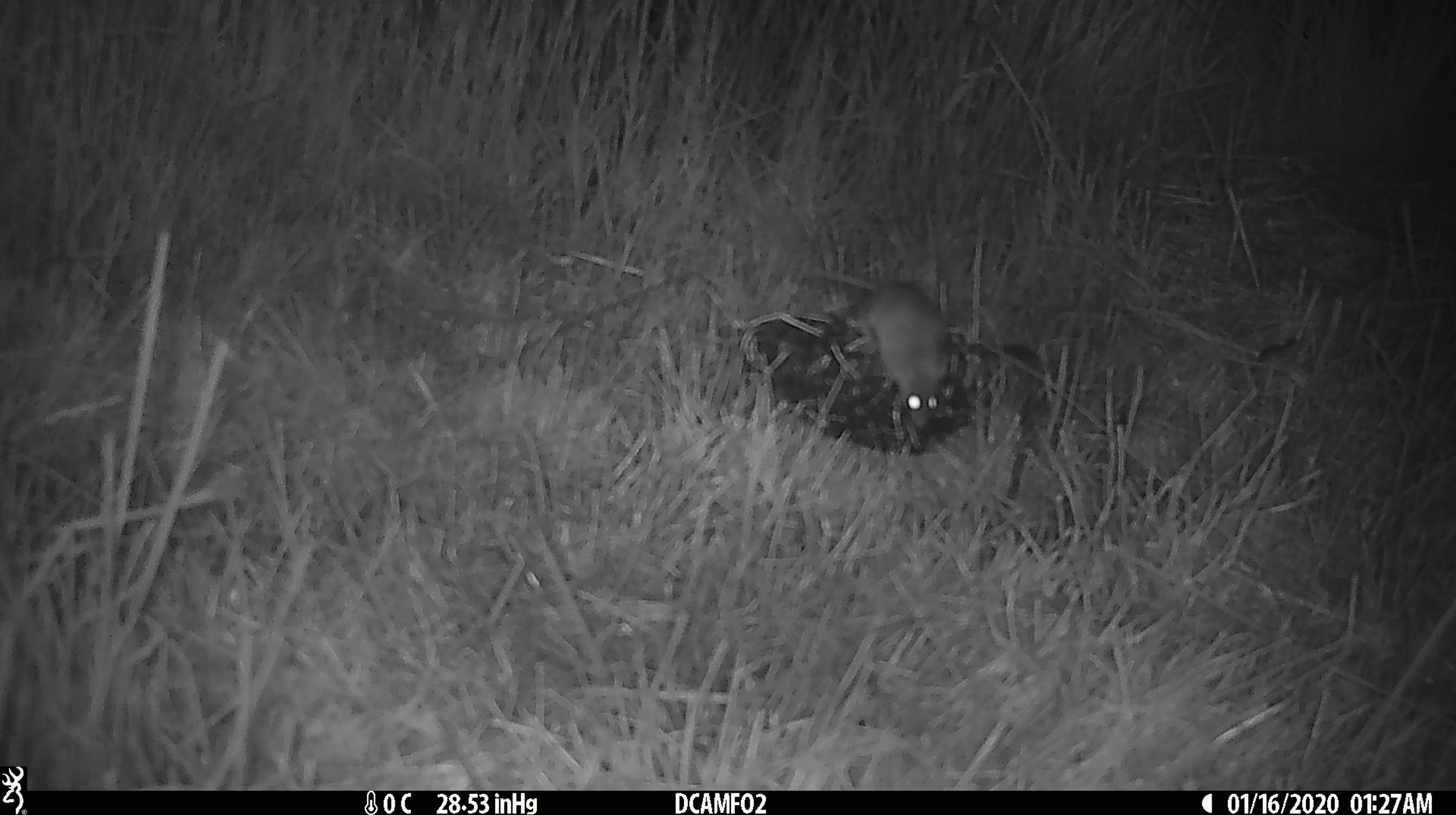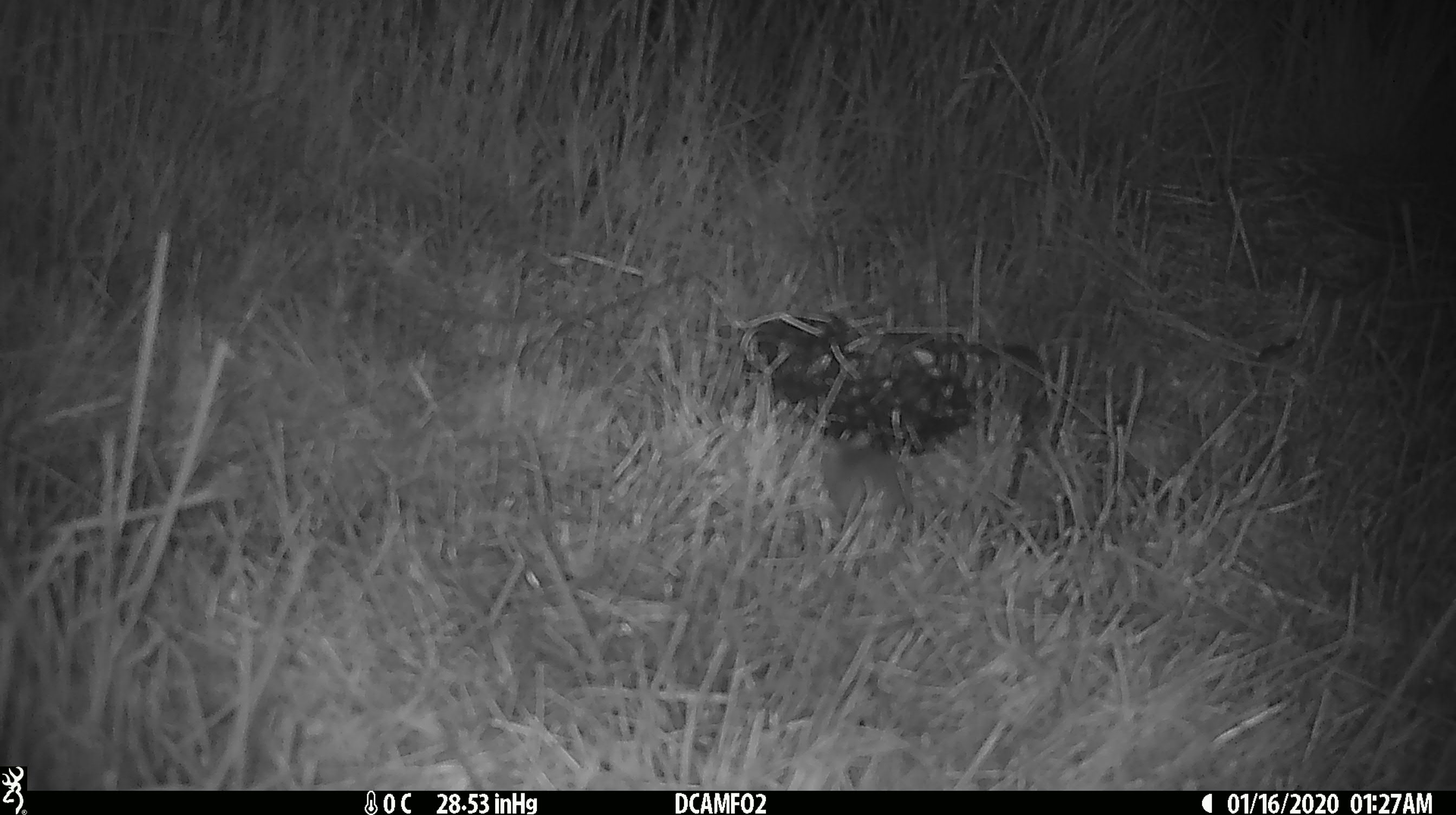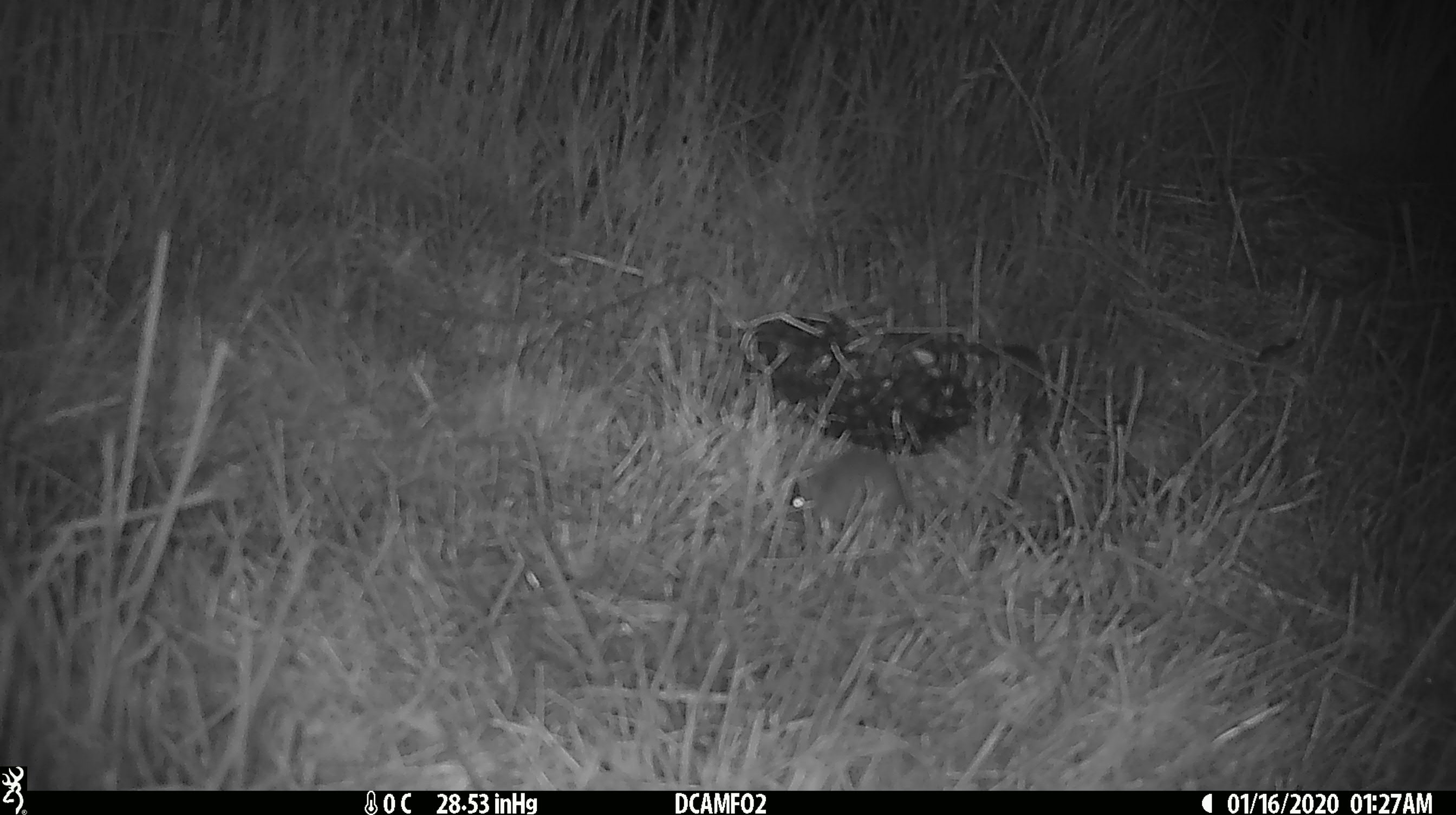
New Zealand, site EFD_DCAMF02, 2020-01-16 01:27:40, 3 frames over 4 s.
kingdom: Animalia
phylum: Chordata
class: Mammalia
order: Rodentia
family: Muridae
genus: Mus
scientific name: Mus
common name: mouse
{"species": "mouse (Mus)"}